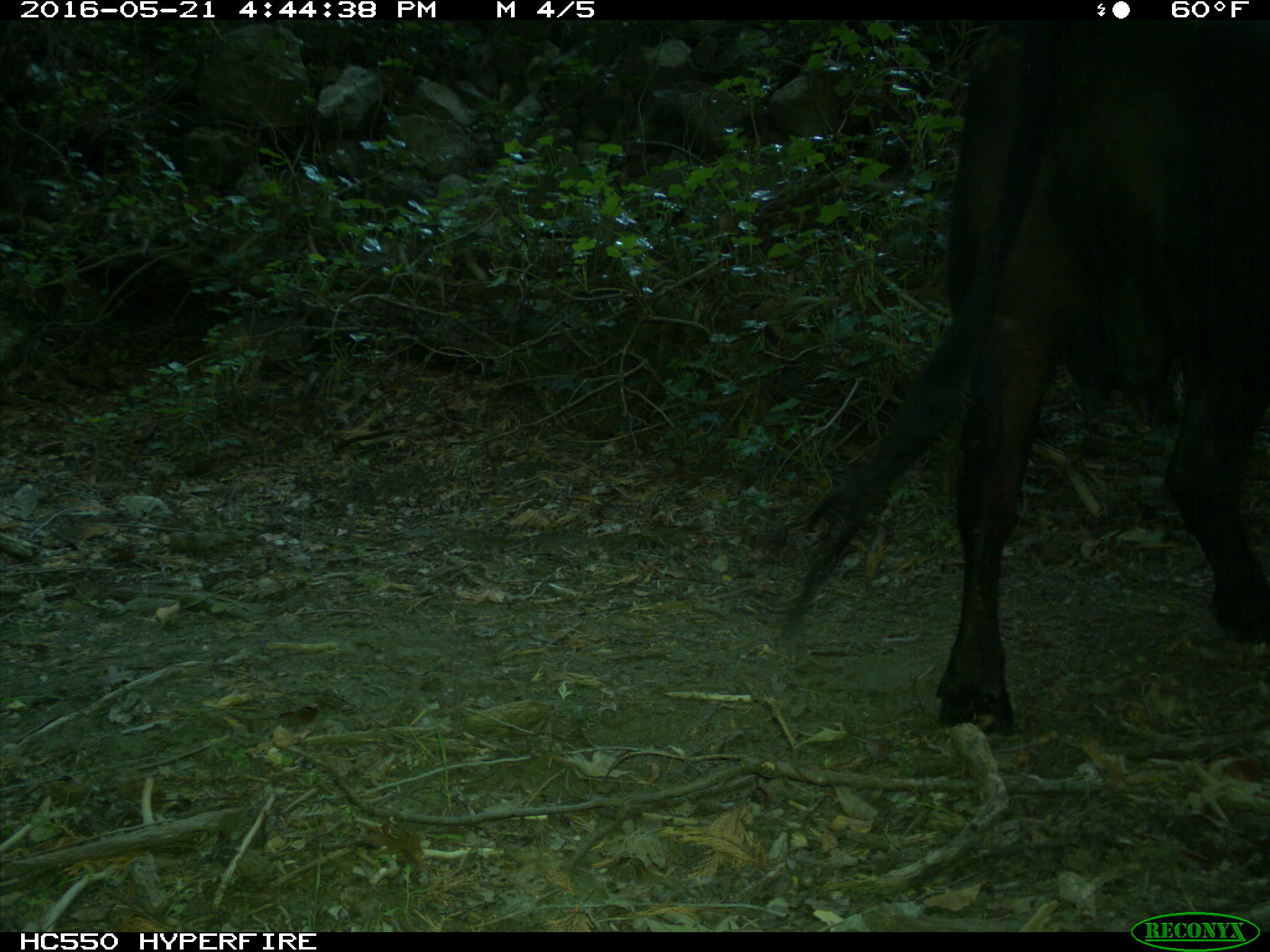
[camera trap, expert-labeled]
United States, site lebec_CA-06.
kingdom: Animalia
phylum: Chordata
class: Mammalia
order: Artiodactyla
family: Bovidae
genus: Bos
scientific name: Bos taurus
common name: domestic cow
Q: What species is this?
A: Bos taurus (domestic cow).